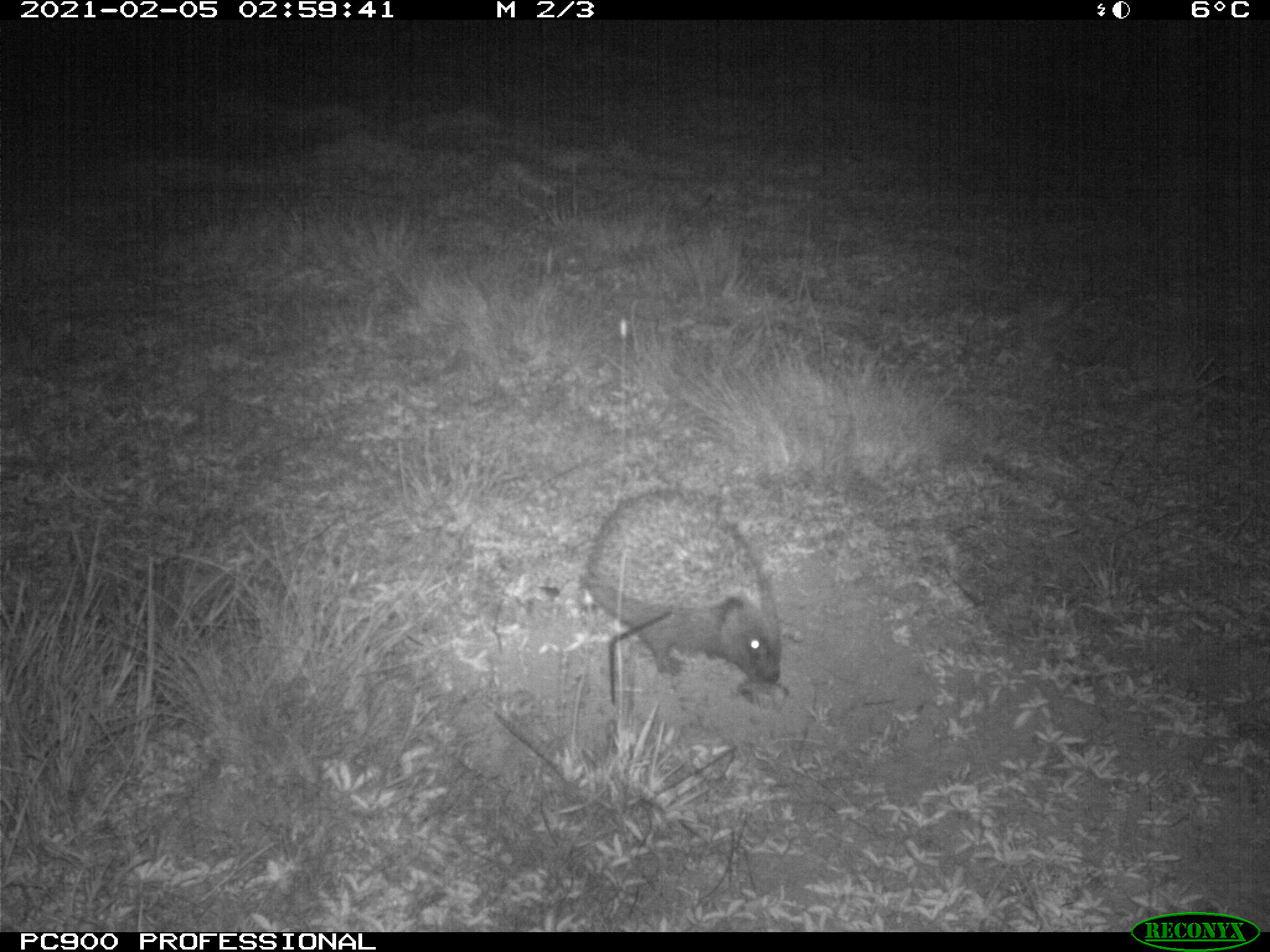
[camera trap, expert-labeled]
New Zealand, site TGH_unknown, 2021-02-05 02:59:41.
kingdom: Animalia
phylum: Chordata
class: Mammalia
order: Eulipotyphla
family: Erinaceidae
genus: Erinaceus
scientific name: Erinaceus europaeus europaeus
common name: european hedgehog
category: hedgehog